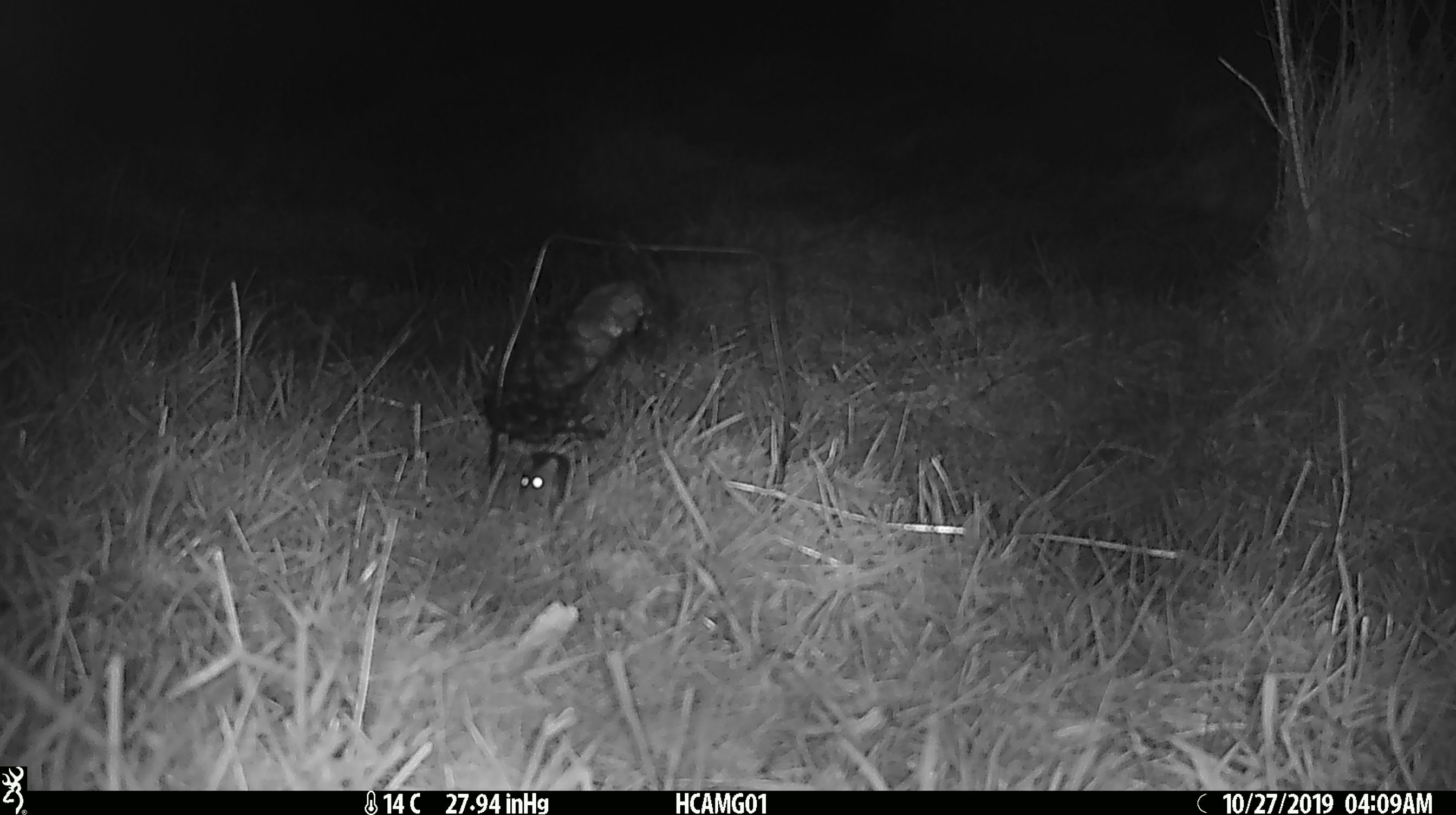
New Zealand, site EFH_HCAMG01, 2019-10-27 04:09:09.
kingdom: Animalia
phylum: Chordata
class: Mammalia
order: Rodentia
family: Muridae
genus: Mus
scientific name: Mus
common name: mouse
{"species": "mouse (Mus)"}